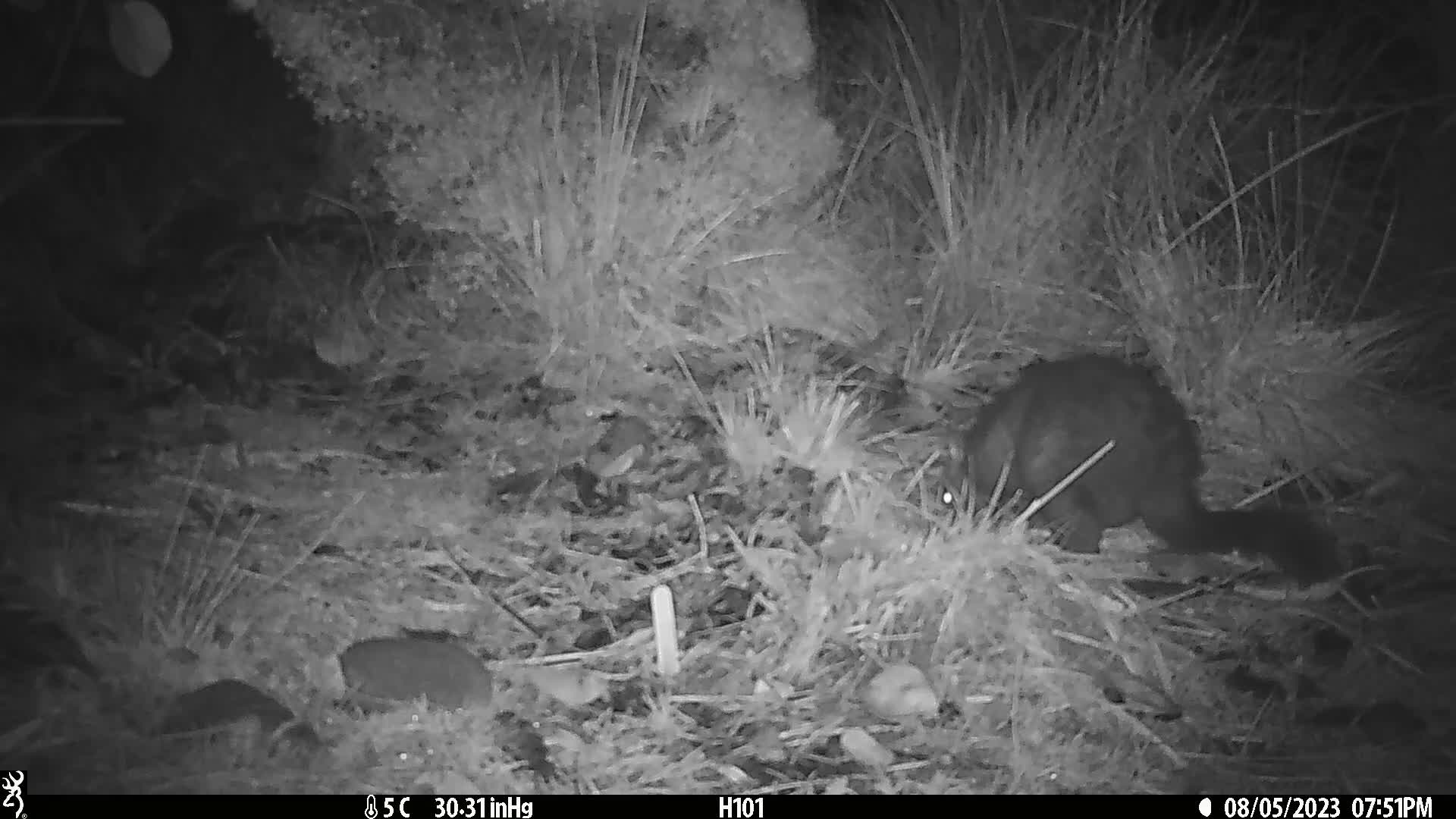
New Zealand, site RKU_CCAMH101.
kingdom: Animalia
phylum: Chordata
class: Mammalia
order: Diprotodontia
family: Phalangeridae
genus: Trichosurus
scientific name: Trichosurus vulpecula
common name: common brushtail possum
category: possum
Possum (common brushtail possum) (Trichosurus vulpecula).